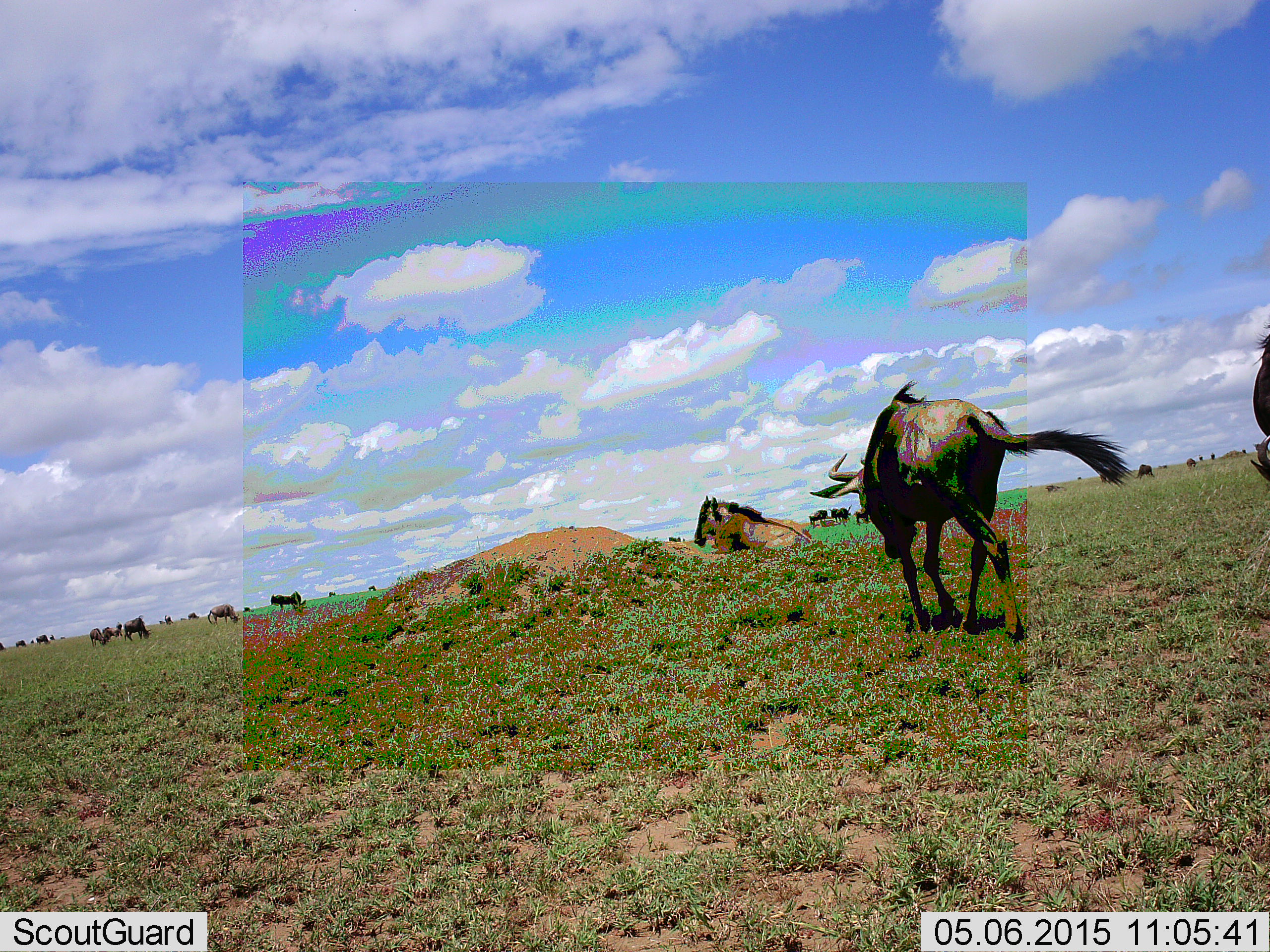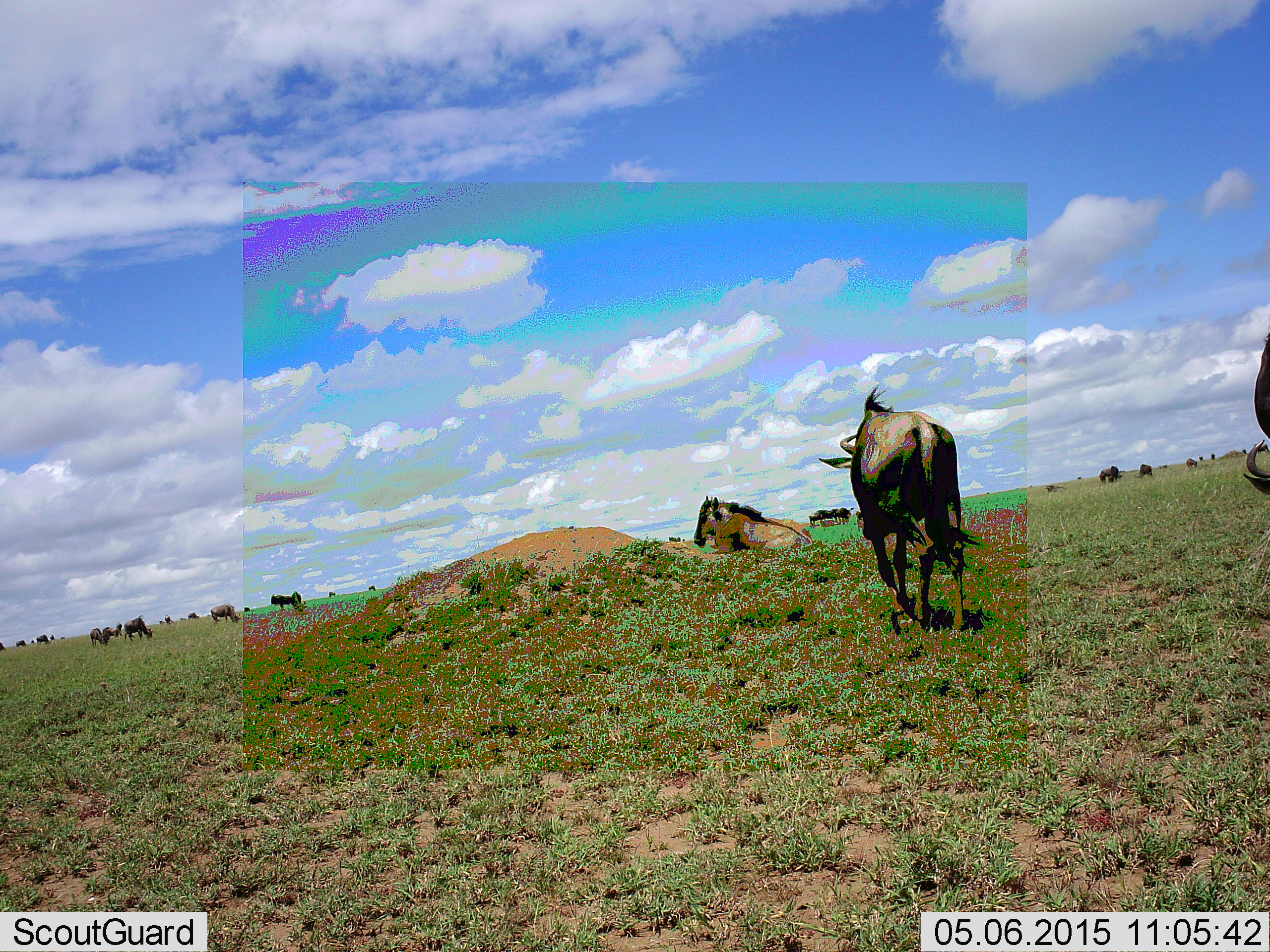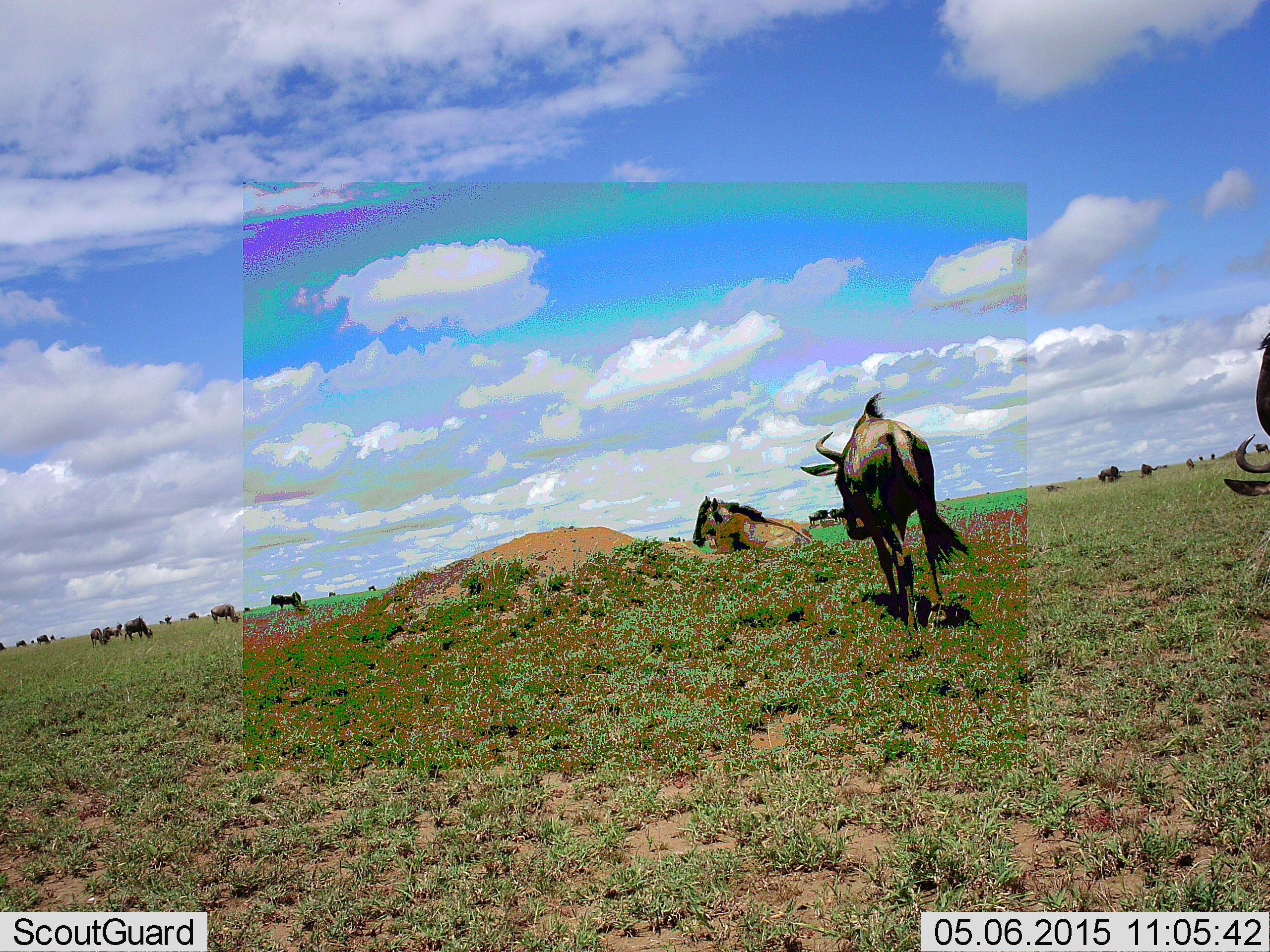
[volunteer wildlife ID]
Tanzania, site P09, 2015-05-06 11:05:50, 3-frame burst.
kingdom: Animalia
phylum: Chordata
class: Mammalia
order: Artiodactyla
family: Bovidae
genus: Connochaetes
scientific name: Connochaetes taurinus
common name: blue wildebeest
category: wildebeest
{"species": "wildebeest (blue wildebeest) (Connochaetes taurinus)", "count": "11-50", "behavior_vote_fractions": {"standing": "60%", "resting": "70%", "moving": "60%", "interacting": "0%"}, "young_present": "0%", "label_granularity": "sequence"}